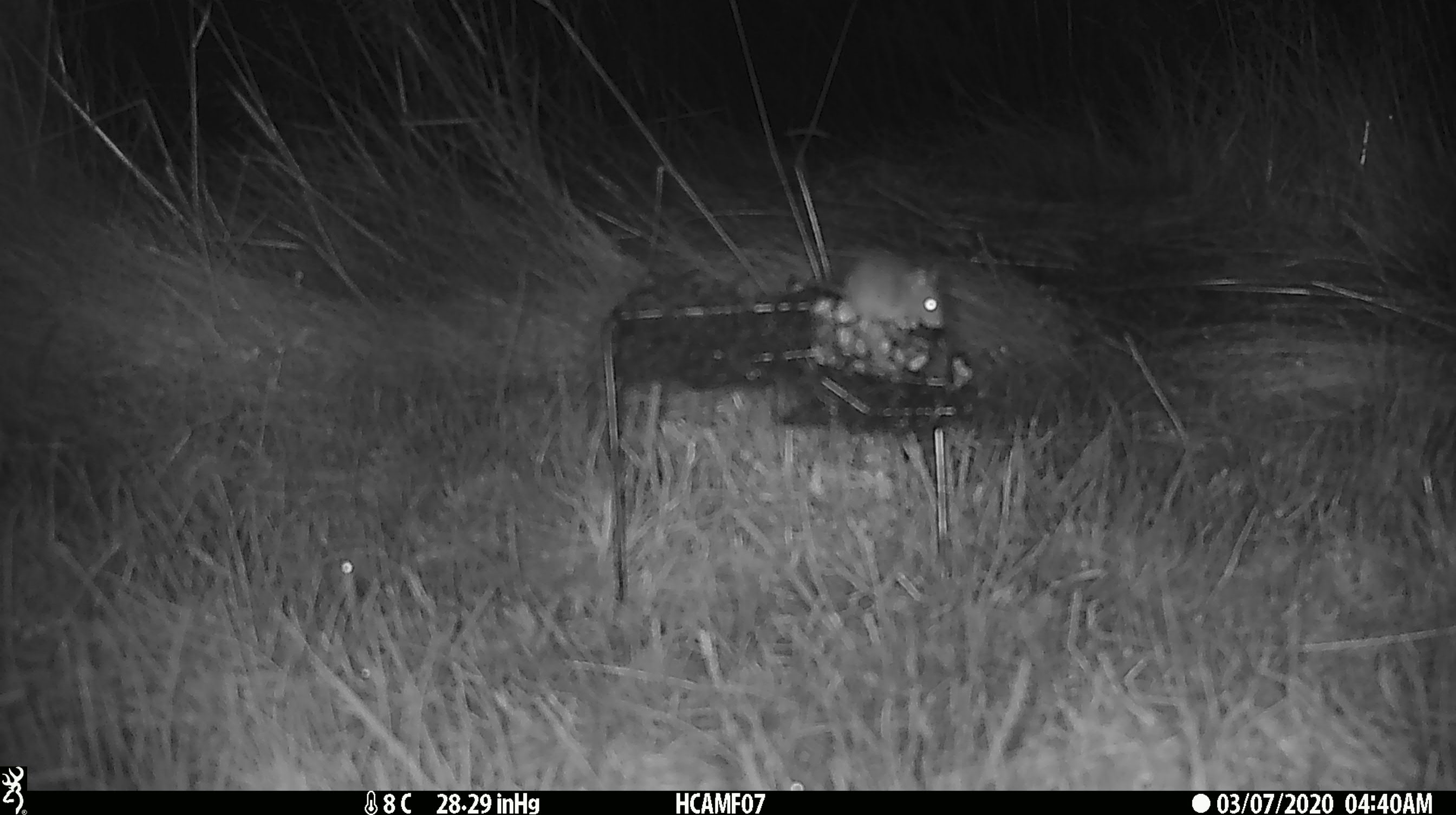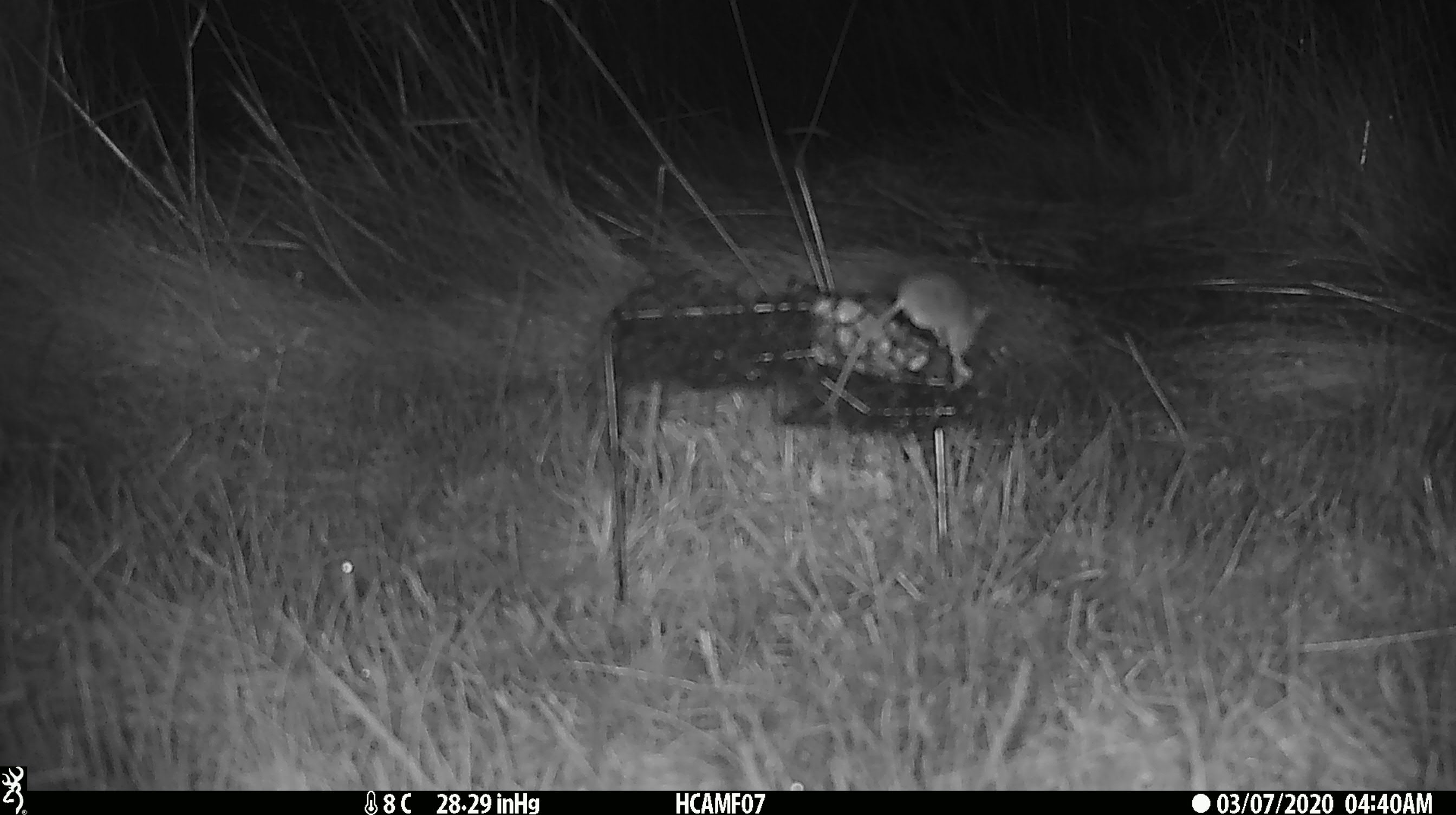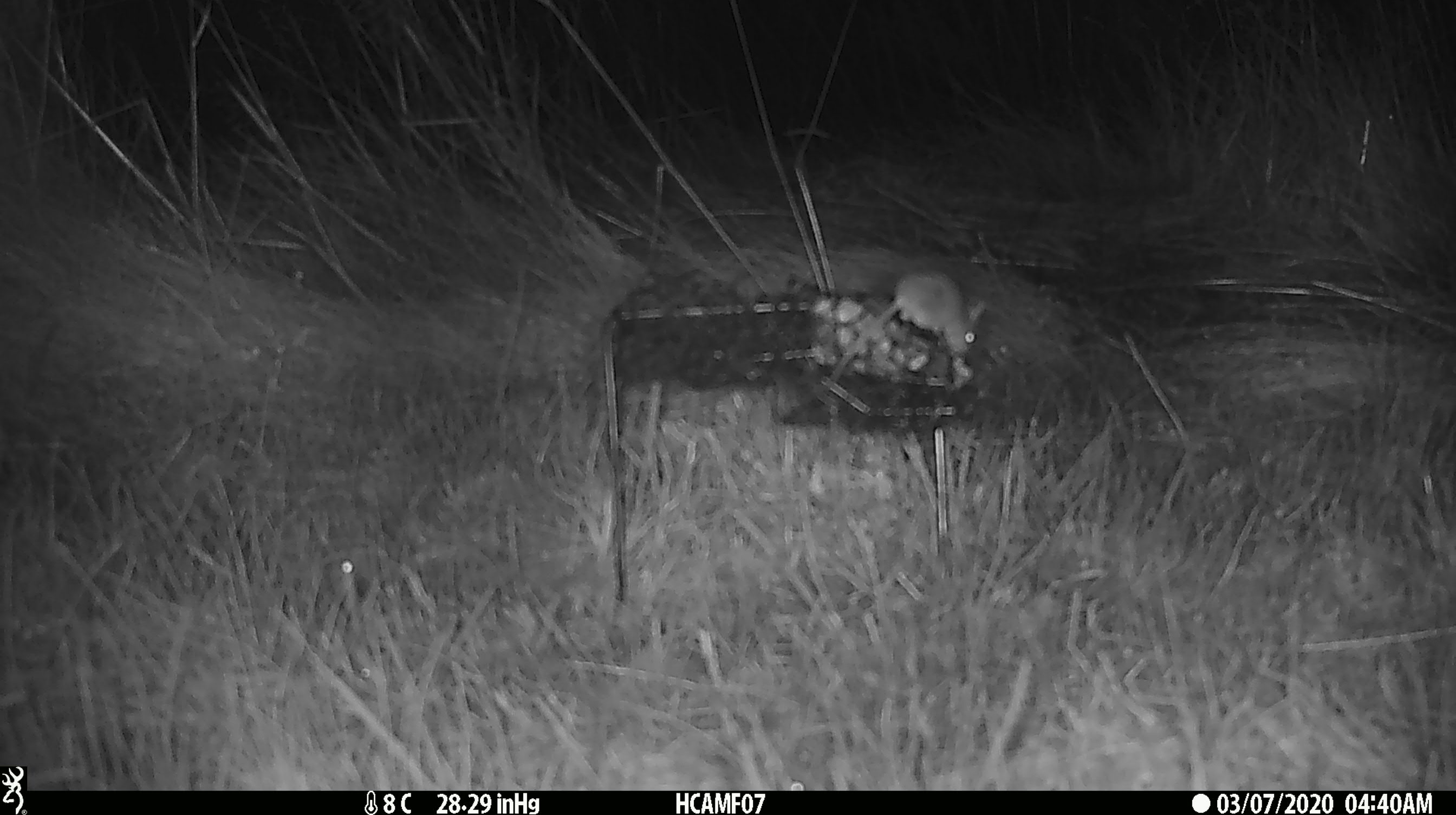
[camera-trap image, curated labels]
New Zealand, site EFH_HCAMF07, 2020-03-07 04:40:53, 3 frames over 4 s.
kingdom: Animalia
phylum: Chordata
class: Mammalia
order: Rodentia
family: Muridae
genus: Mus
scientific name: Mus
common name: mouse